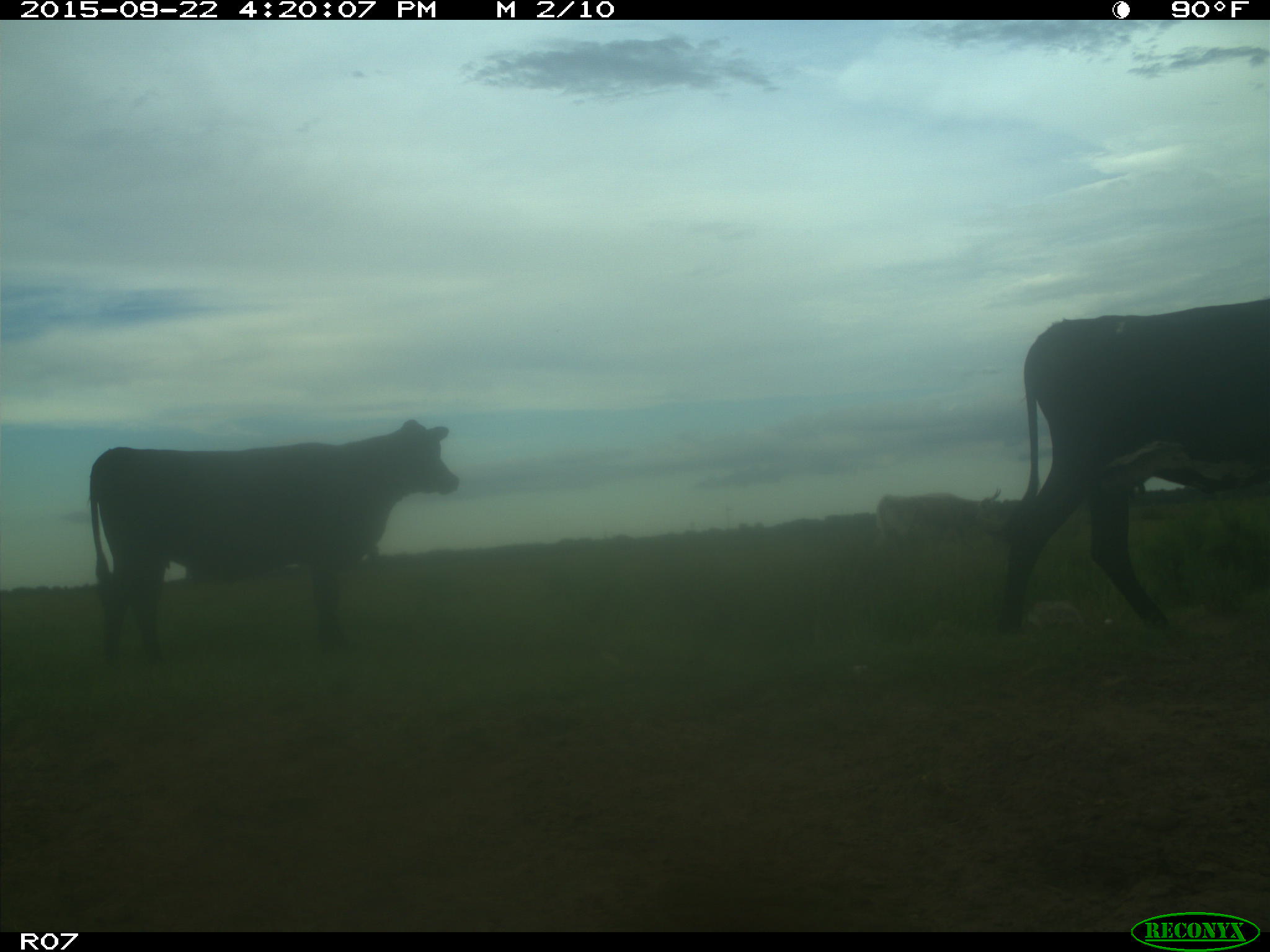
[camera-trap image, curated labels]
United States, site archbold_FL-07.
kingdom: Animalia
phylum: Chordata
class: Mammalia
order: Artiodactyla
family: Bovidae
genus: Bos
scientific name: Bos taurus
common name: domestic cow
Bos taurus (domestic cow).